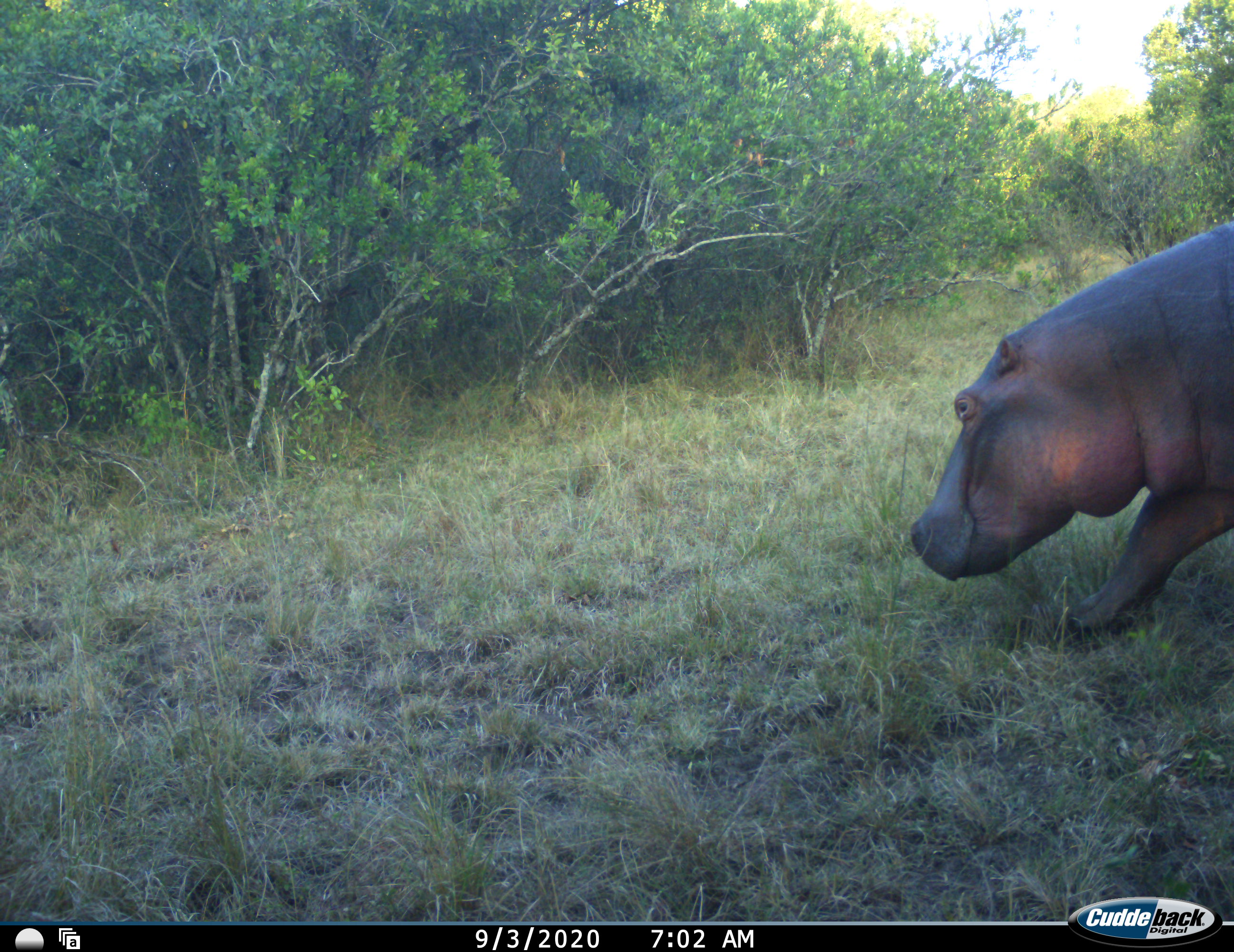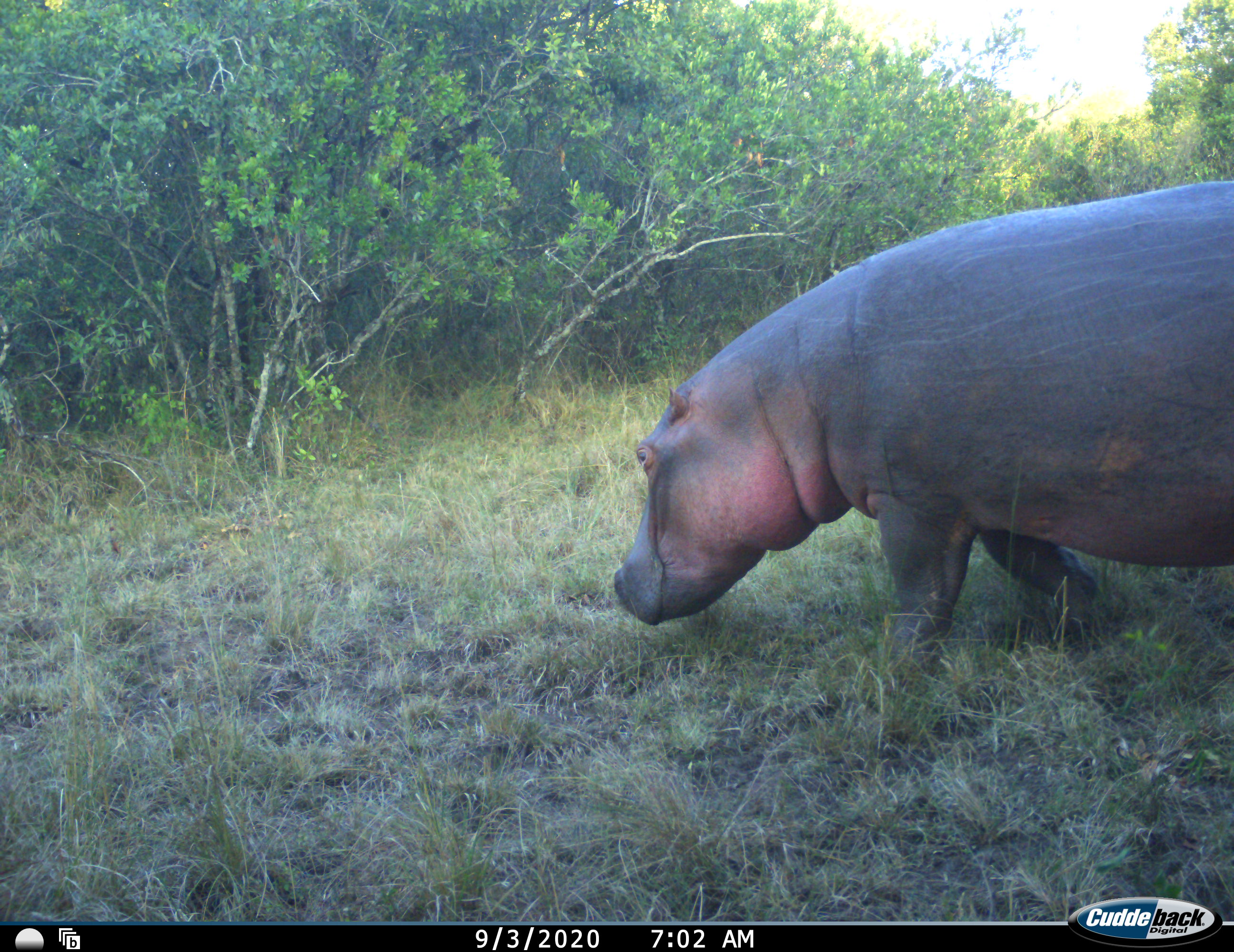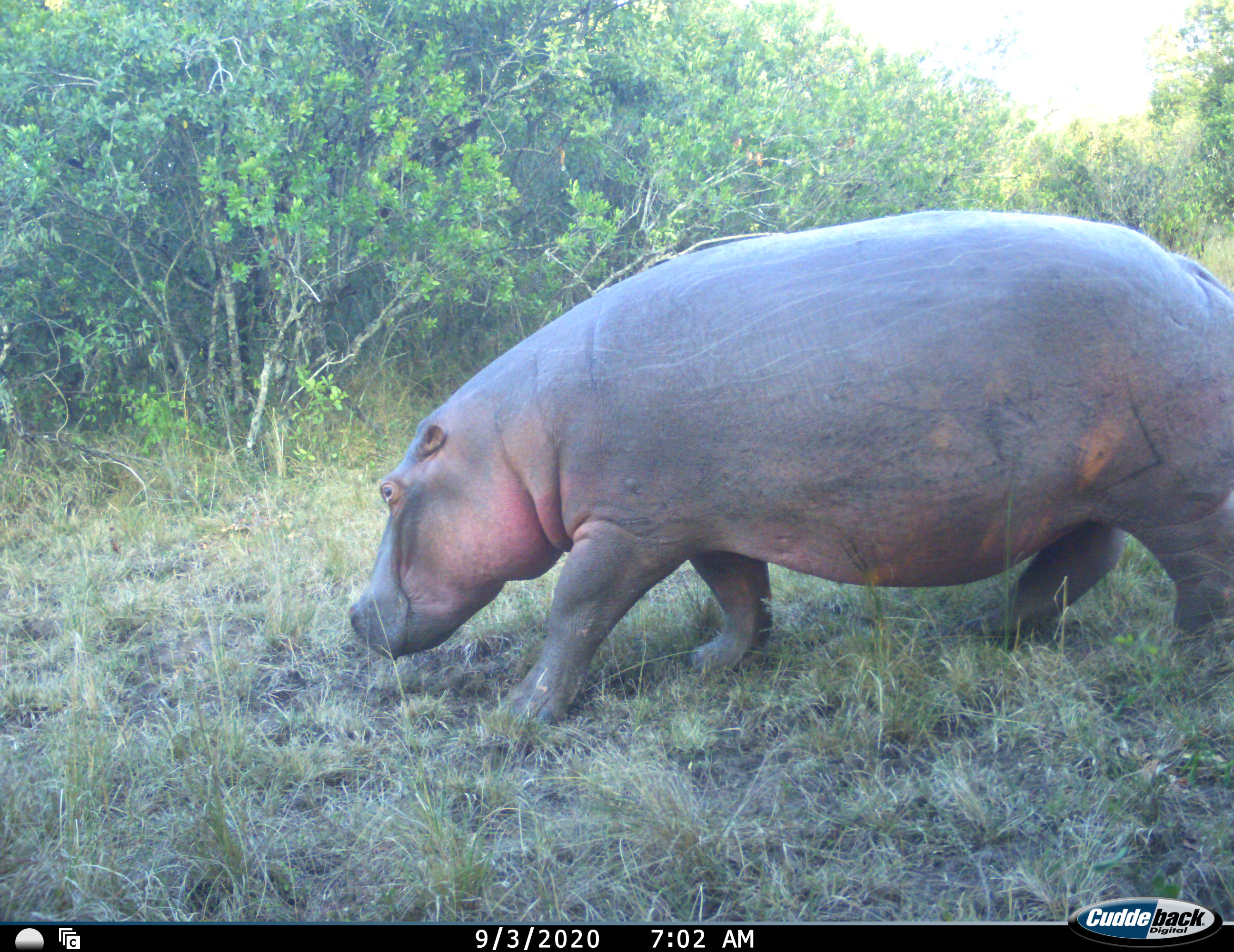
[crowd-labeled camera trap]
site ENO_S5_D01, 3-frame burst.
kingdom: Animalia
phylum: Chordata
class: Mammalia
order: Artiodactyla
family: Hippopotamidae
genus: Hippopotamus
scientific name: Hippopotamus amphibius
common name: hippopotamus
Hippopotamus (Hippopotamus amphibius), count 1. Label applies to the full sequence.